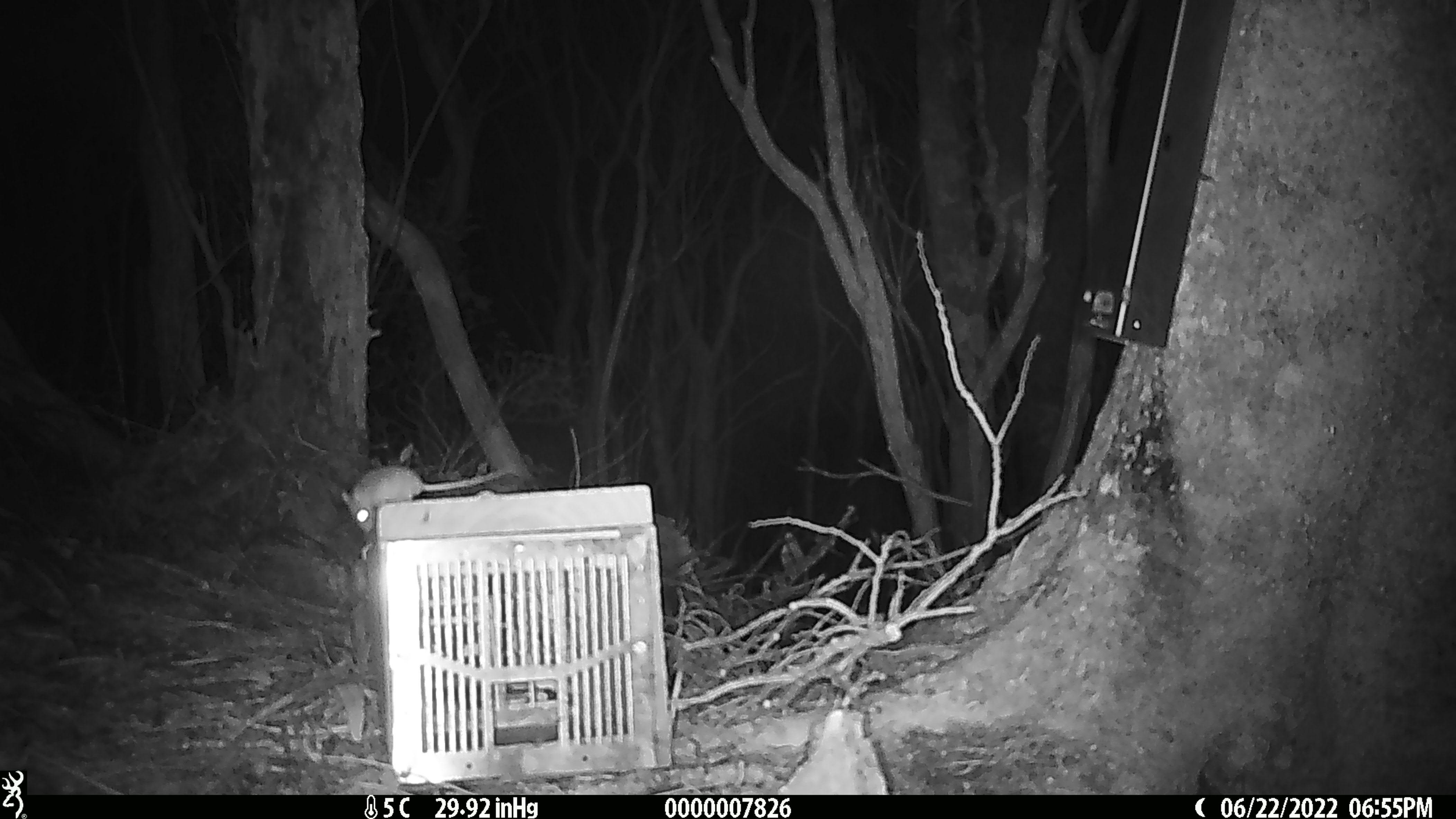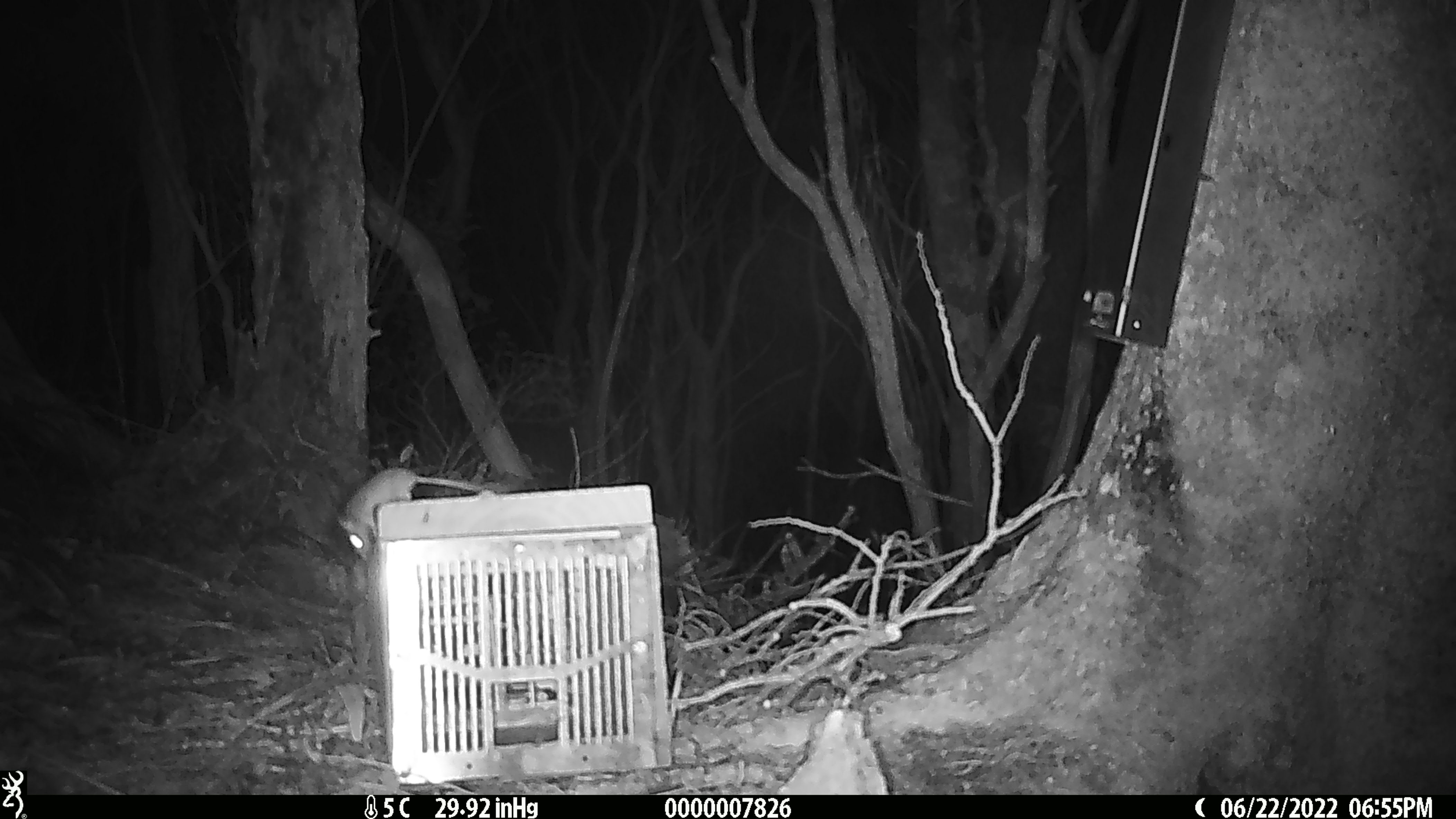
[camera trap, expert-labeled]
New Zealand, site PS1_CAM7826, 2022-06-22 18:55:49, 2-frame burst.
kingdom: Animalia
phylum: Chordata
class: Mammalia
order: Rodentia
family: Muridae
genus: Mus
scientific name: Mus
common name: mouse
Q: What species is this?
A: Mouse (Mus).